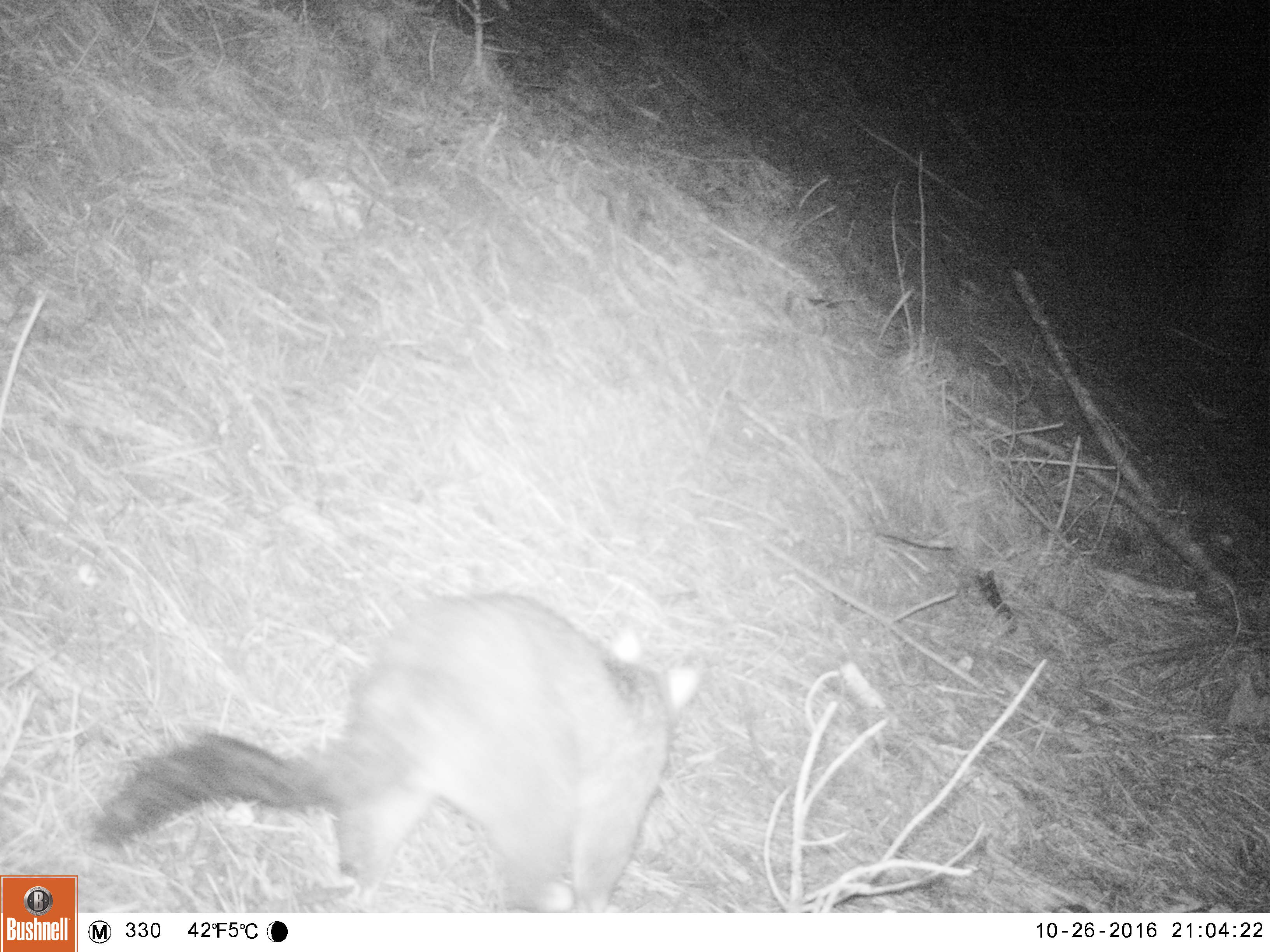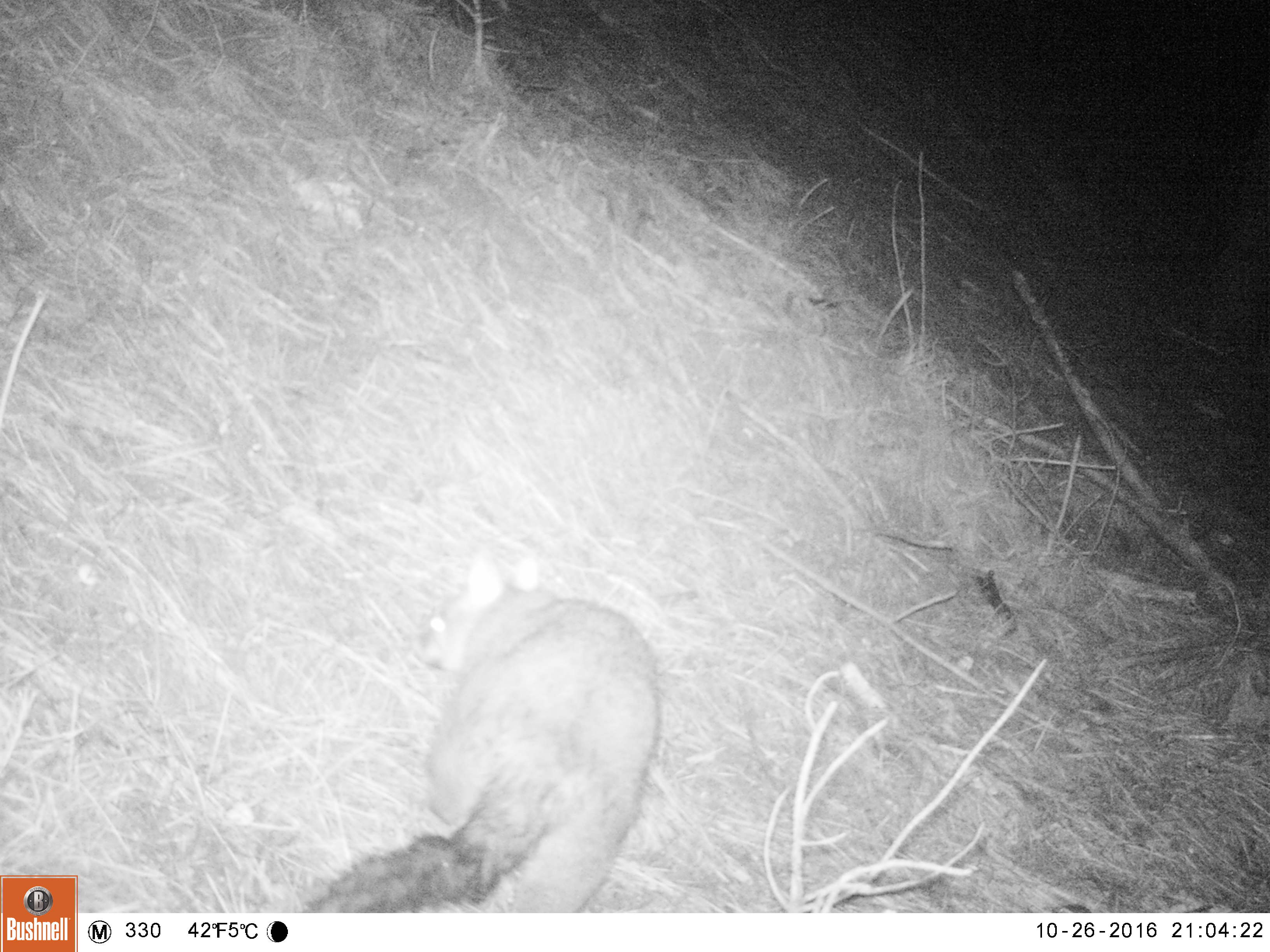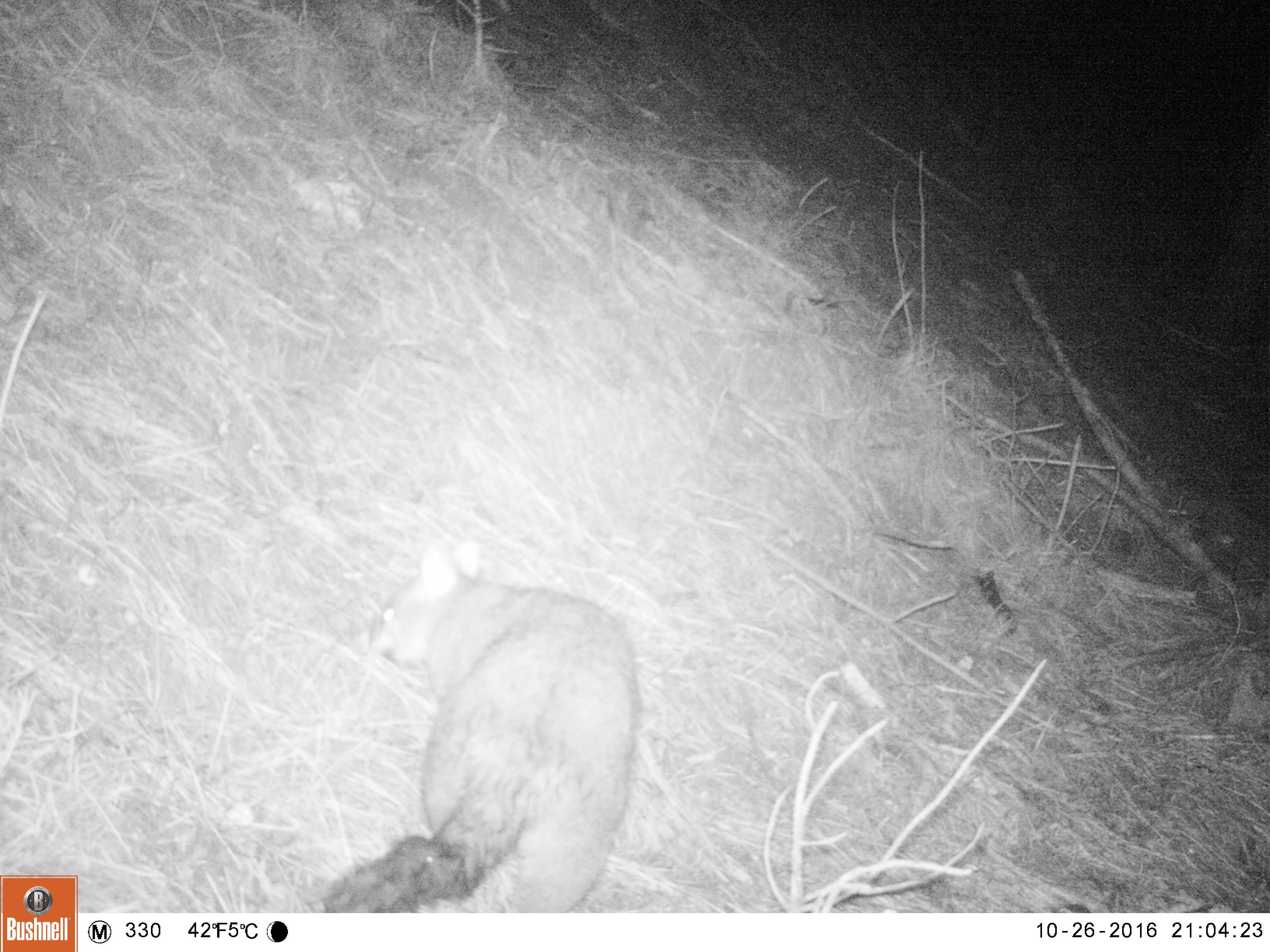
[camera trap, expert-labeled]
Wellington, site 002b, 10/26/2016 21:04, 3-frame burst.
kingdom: Animalia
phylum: Chordata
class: Mammalia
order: Didelphimorphia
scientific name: Didelphimorphia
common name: possum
Possum (Didelphimorphia).